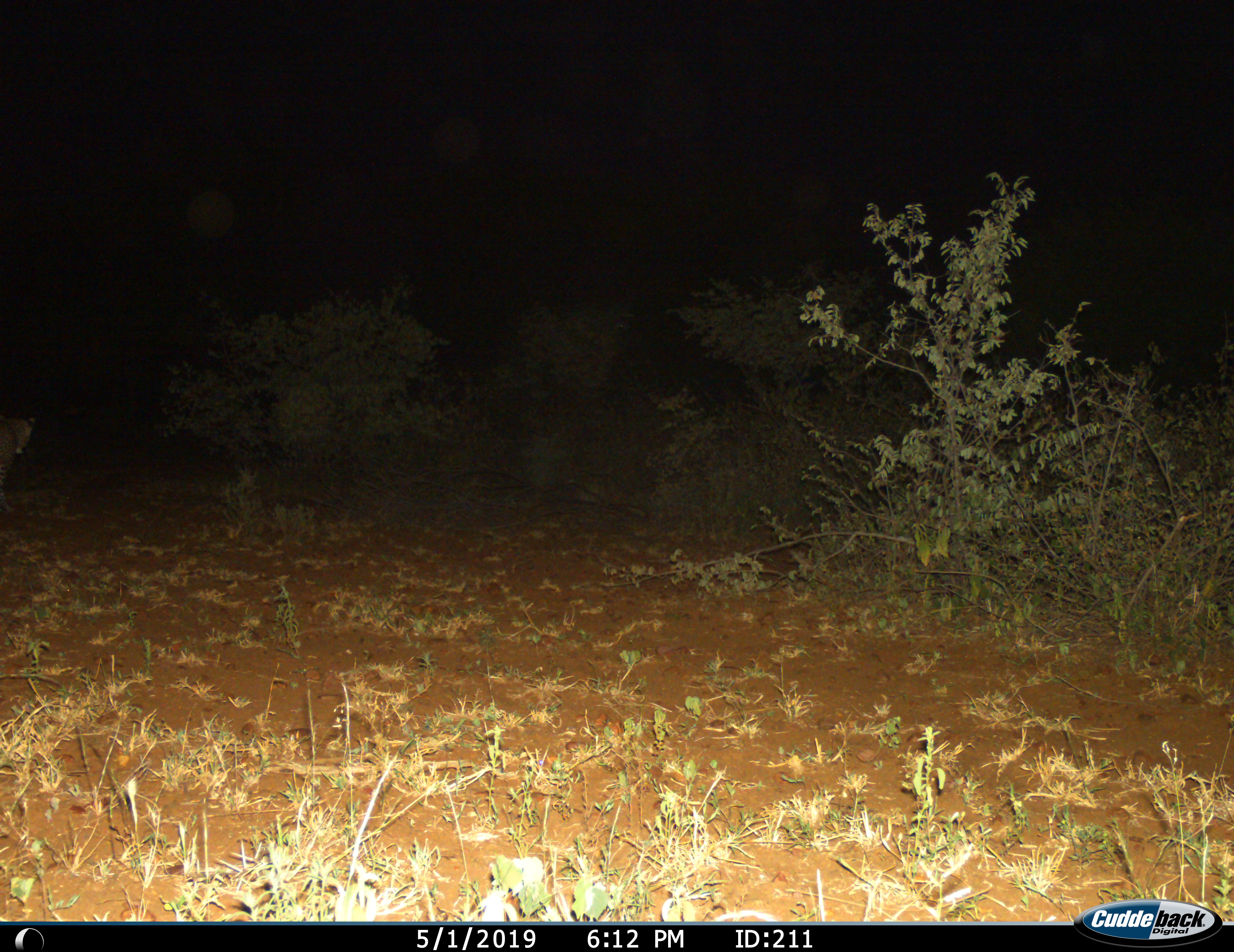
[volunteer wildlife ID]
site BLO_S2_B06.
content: unidentified animal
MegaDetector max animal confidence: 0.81